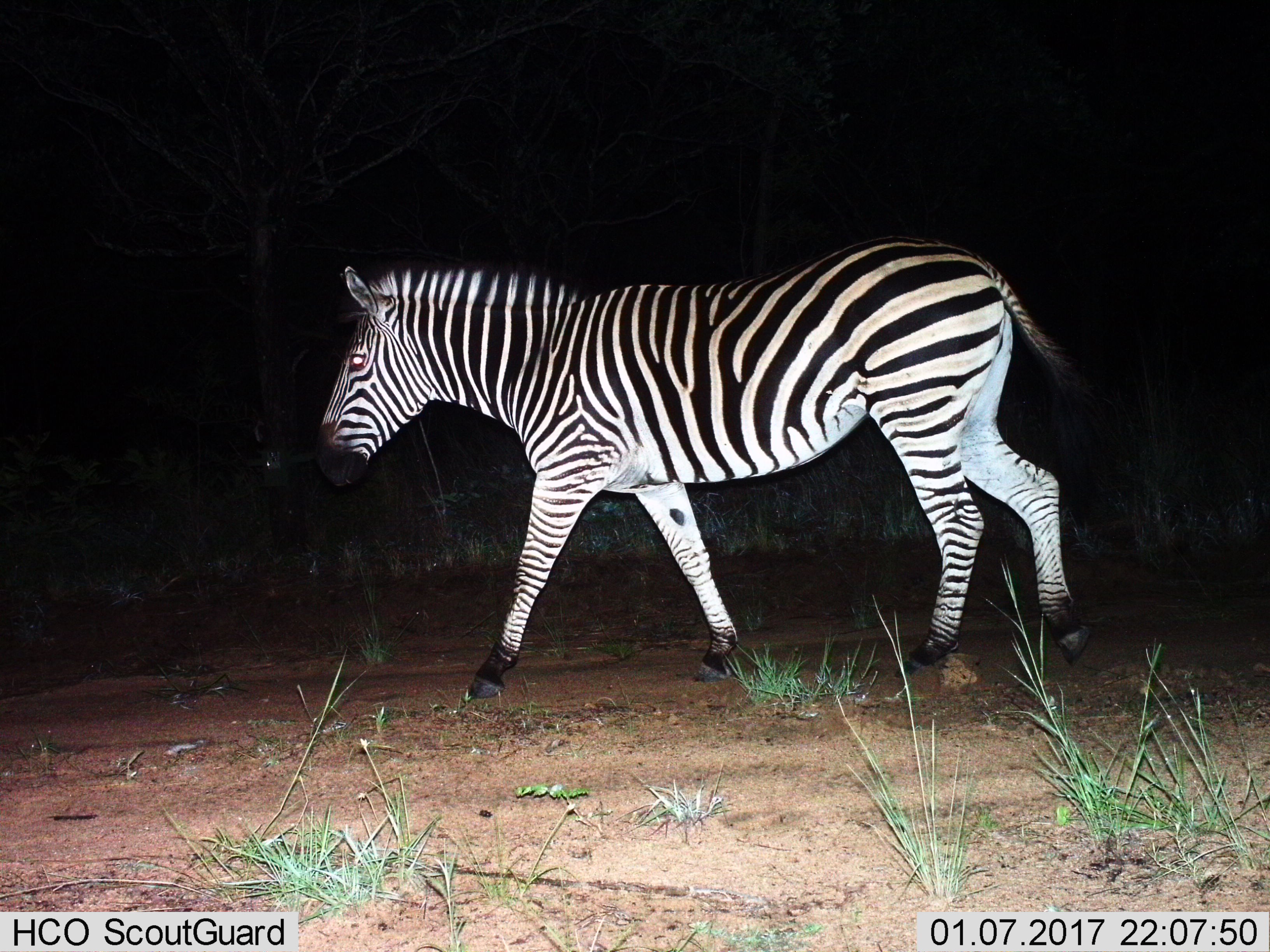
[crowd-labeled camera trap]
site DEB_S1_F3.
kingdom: Animalia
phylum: Chordata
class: Mammalia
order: Perissodactyla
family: Equidae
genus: Equus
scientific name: Equus quagga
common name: plains zebra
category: zebraplains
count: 1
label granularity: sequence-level